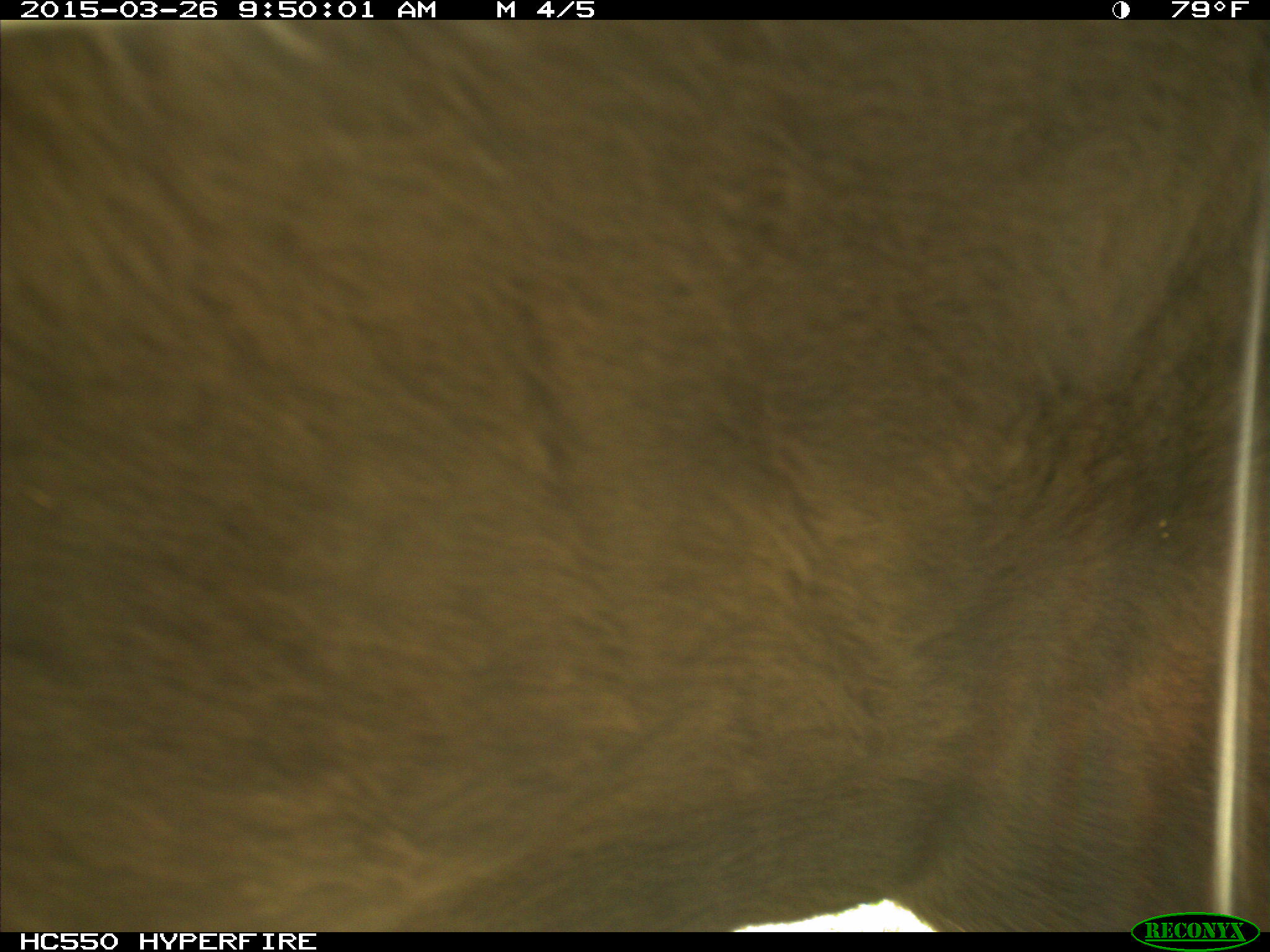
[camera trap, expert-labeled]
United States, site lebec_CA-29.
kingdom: Animalia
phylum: Chordata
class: Mammalia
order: Artiodactyla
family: Bovidae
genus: Bos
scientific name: Bos taurus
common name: domestic cow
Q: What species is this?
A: Bos taurus (domestic cow).